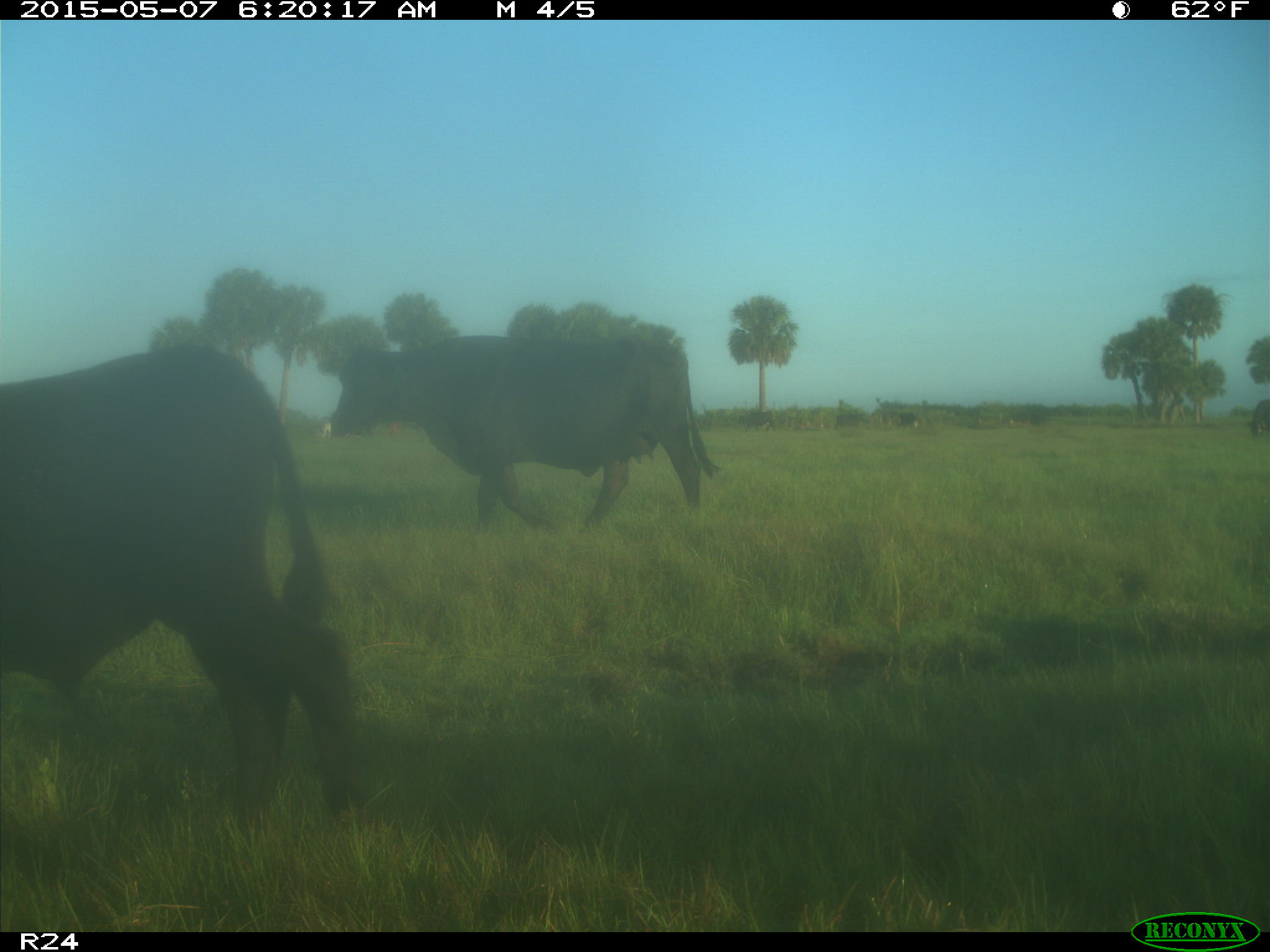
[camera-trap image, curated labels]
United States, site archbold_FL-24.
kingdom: Animalia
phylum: Chordata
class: Mammalia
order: Artiodactyla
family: Bovidae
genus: Bos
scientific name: Bos taurus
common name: domestic cow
Bos taurus (domestic cow).